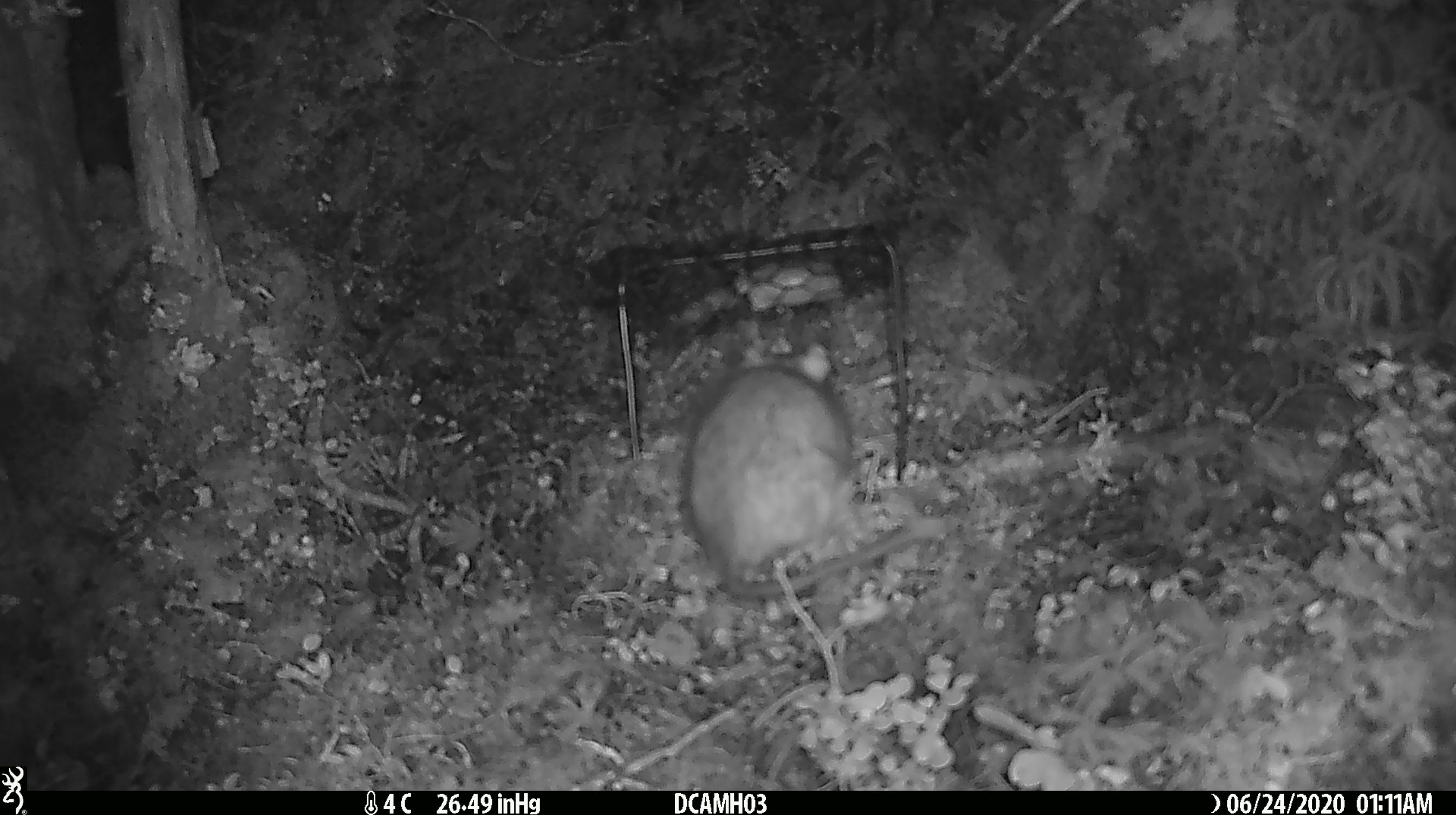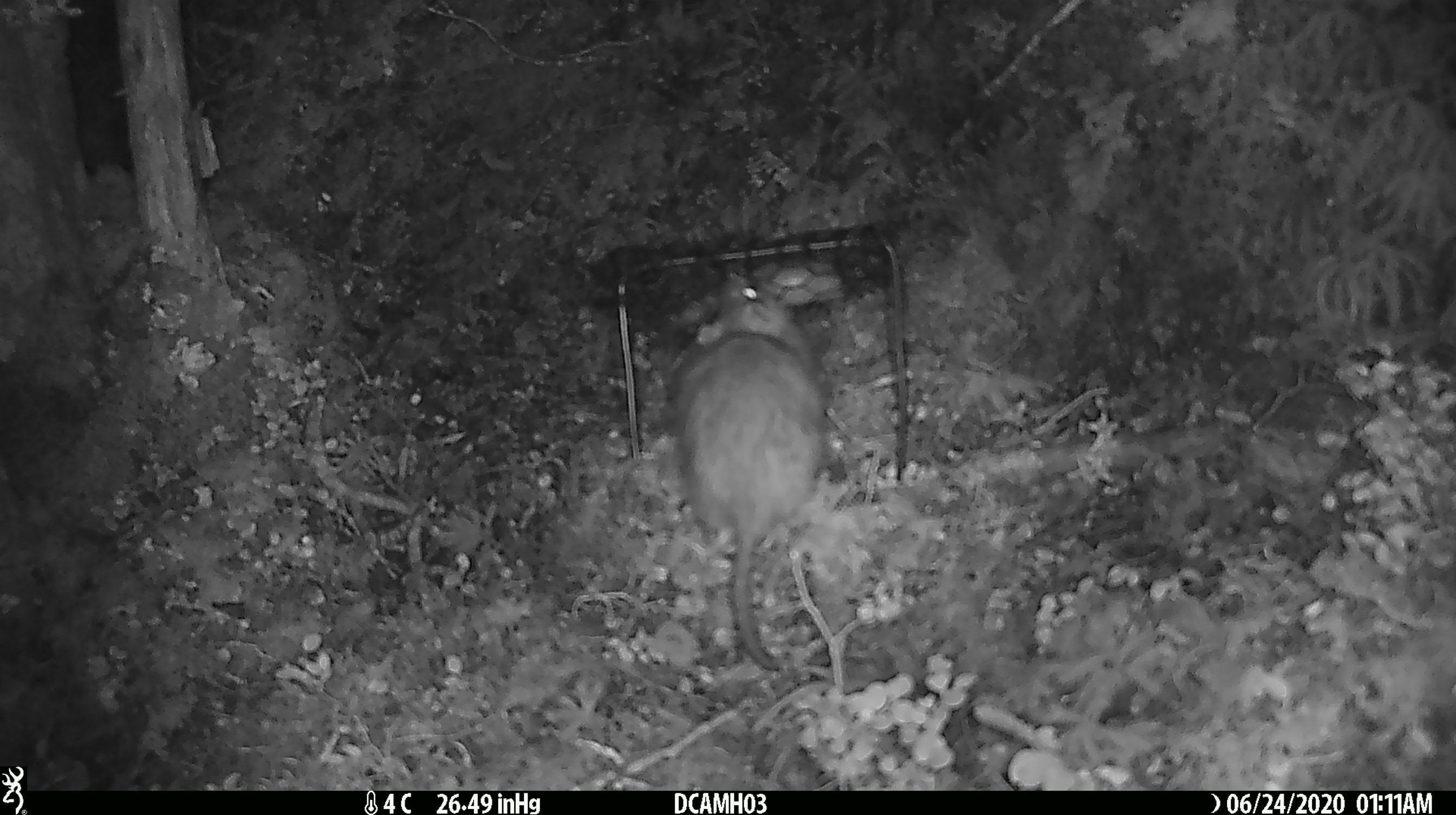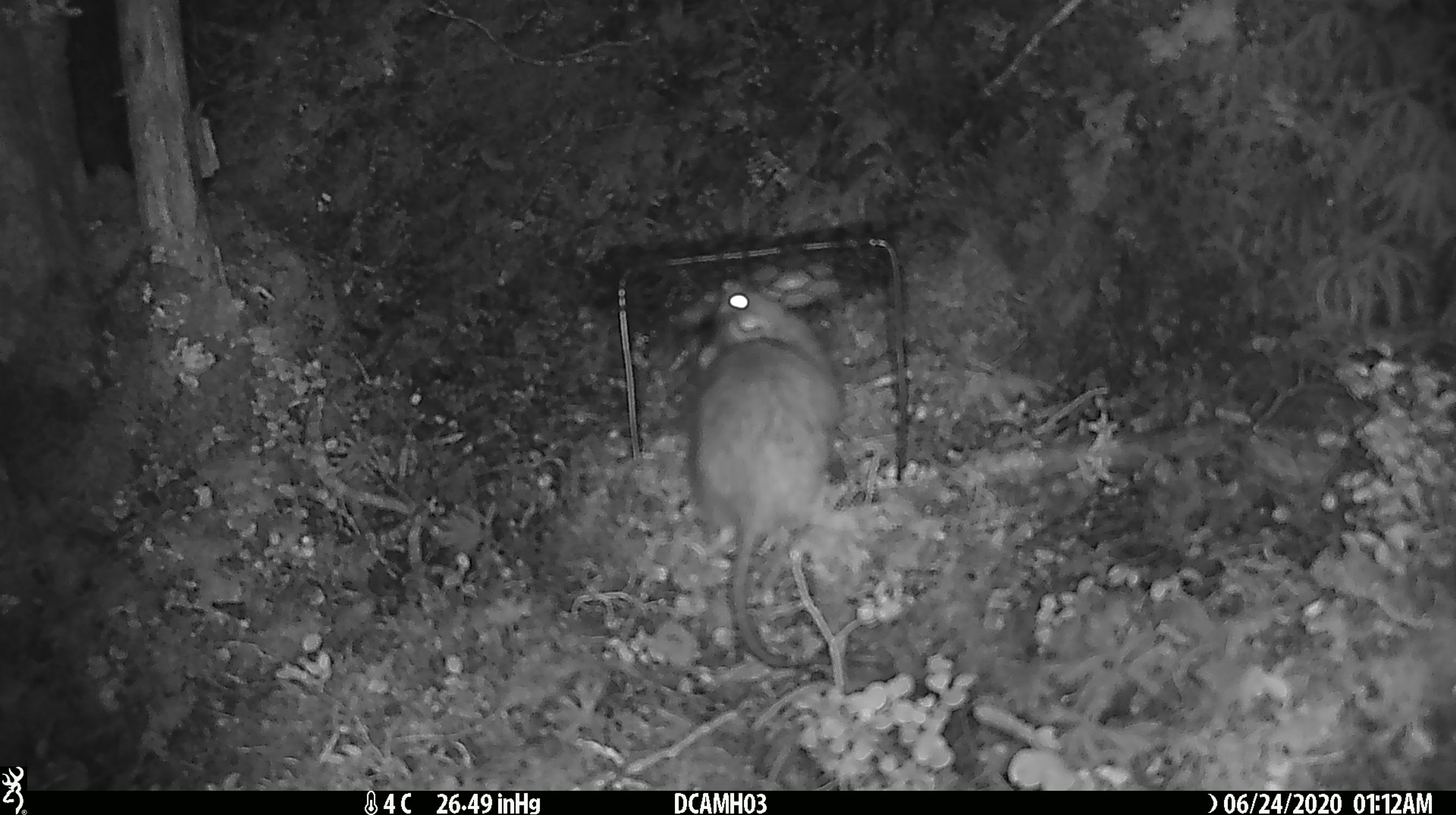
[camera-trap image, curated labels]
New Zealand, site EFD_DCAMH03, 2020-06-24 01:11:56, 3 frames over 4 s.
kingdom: Animalia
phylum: Chordata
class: Mammalia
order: Rodentia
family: Muridae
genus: Rattus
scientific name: Rattus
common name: rat